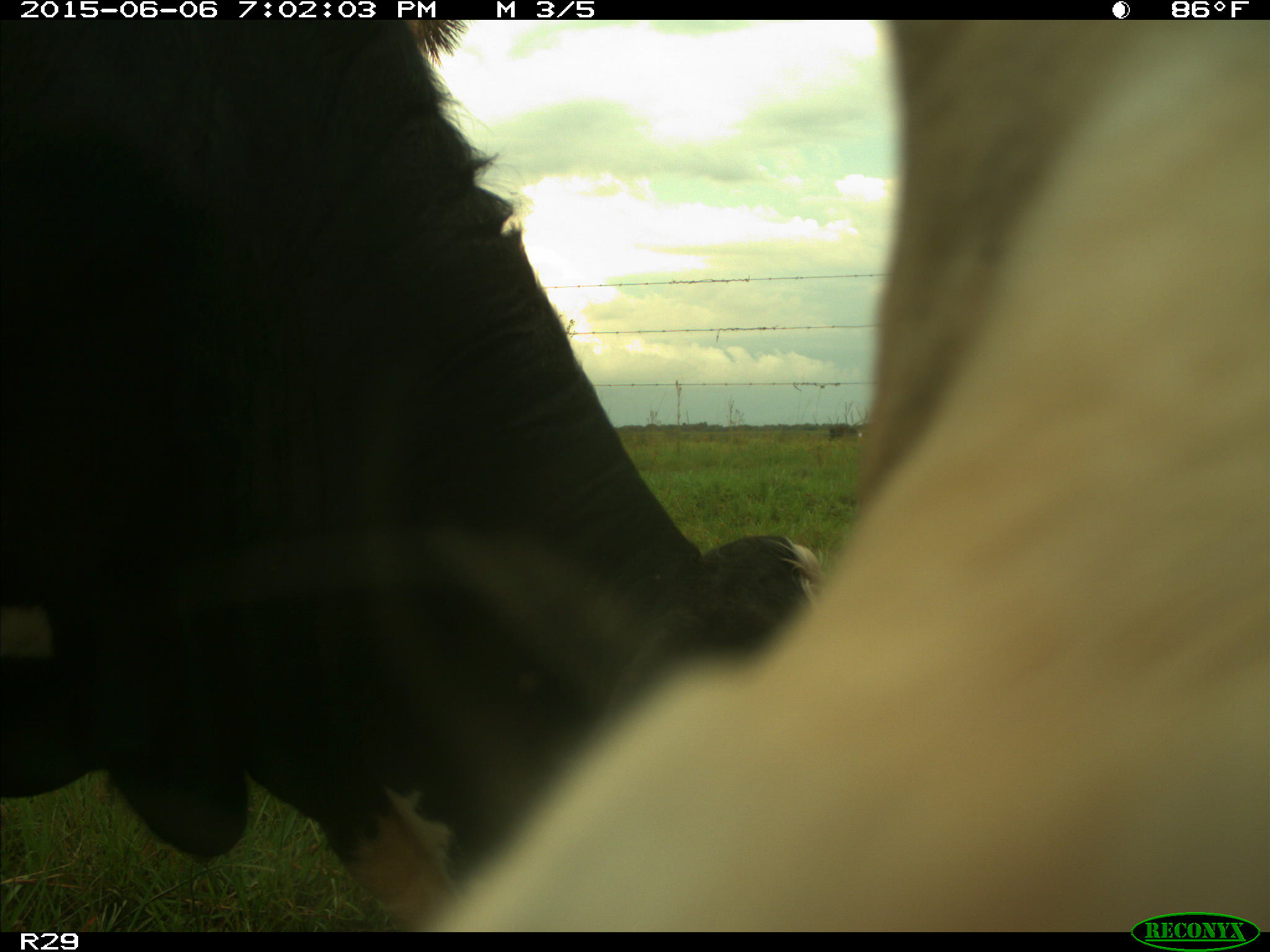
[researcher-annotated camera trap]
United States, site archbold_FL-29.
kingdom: Animalia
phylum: Chordata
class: Mammalia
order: Artiodactyla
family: Bovidae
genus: Bos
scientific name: Bos taurus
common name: domestic cow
Bos taurus (domestic cow).